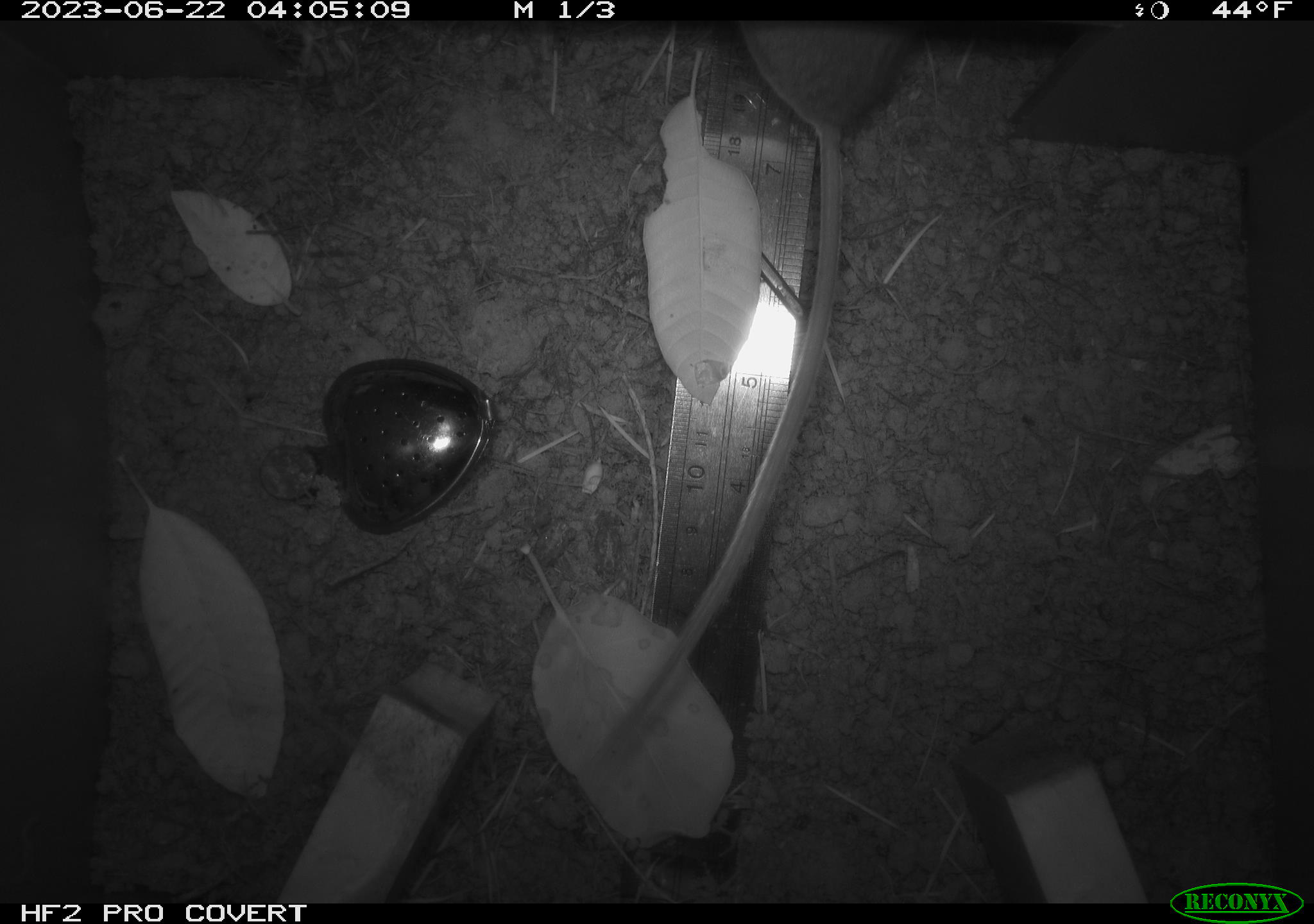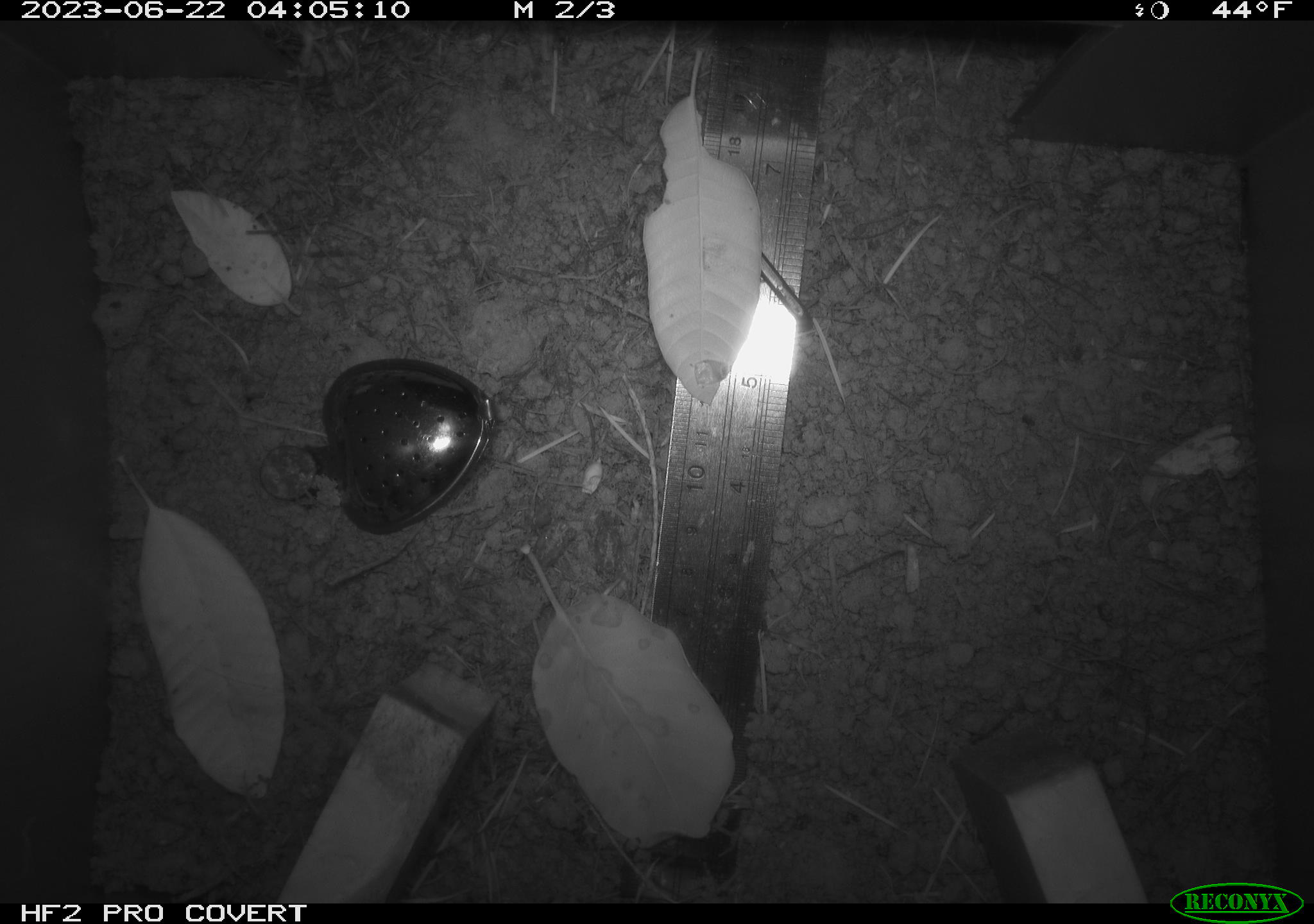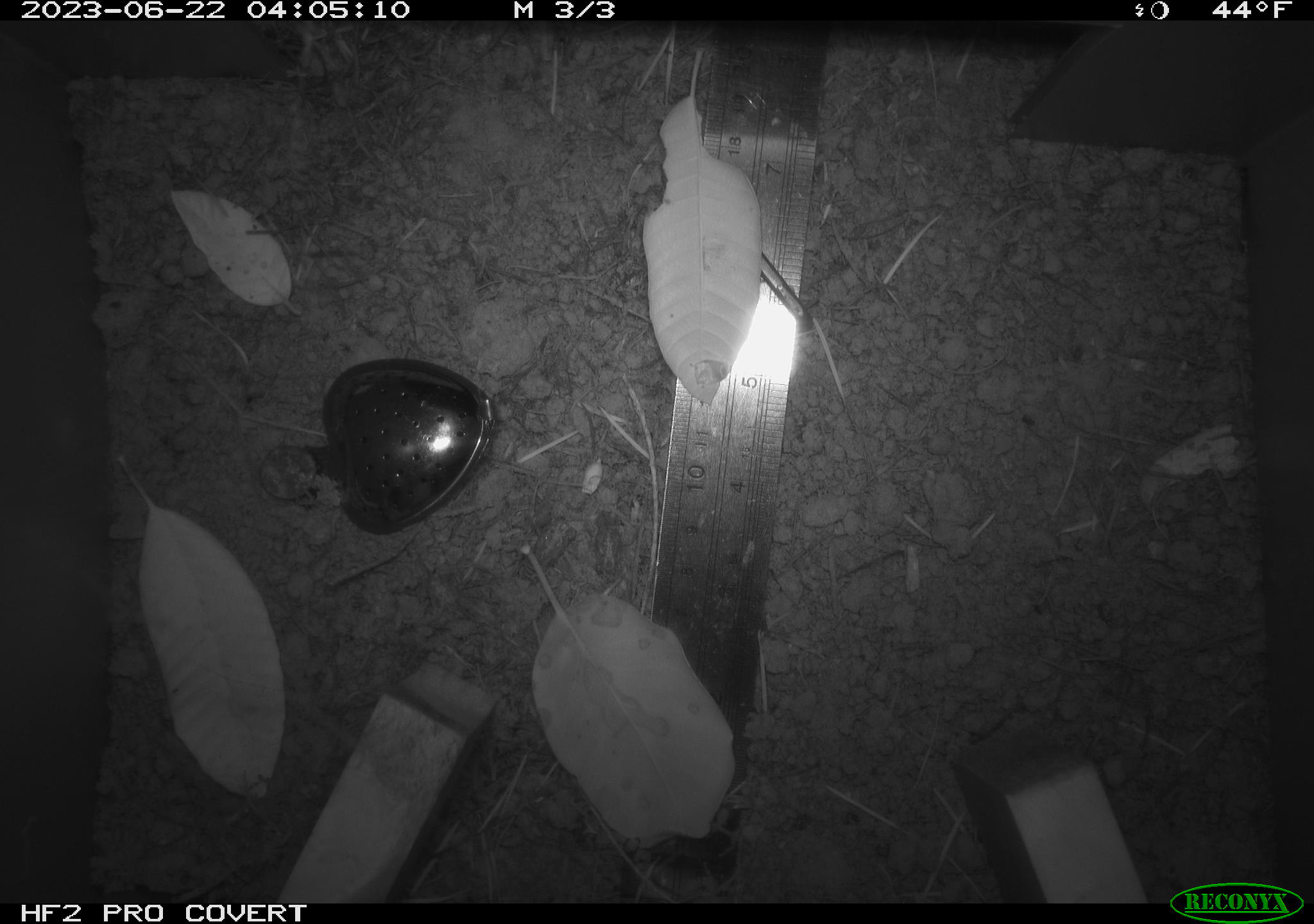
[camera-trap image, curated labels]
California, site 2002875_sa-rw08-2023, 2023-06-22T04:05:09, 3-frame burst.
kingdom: Animalia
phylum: Chordata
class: Mammalia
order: Rodentia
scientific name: Rodentia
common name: mouse species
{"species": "mouse species (Rodentia)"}